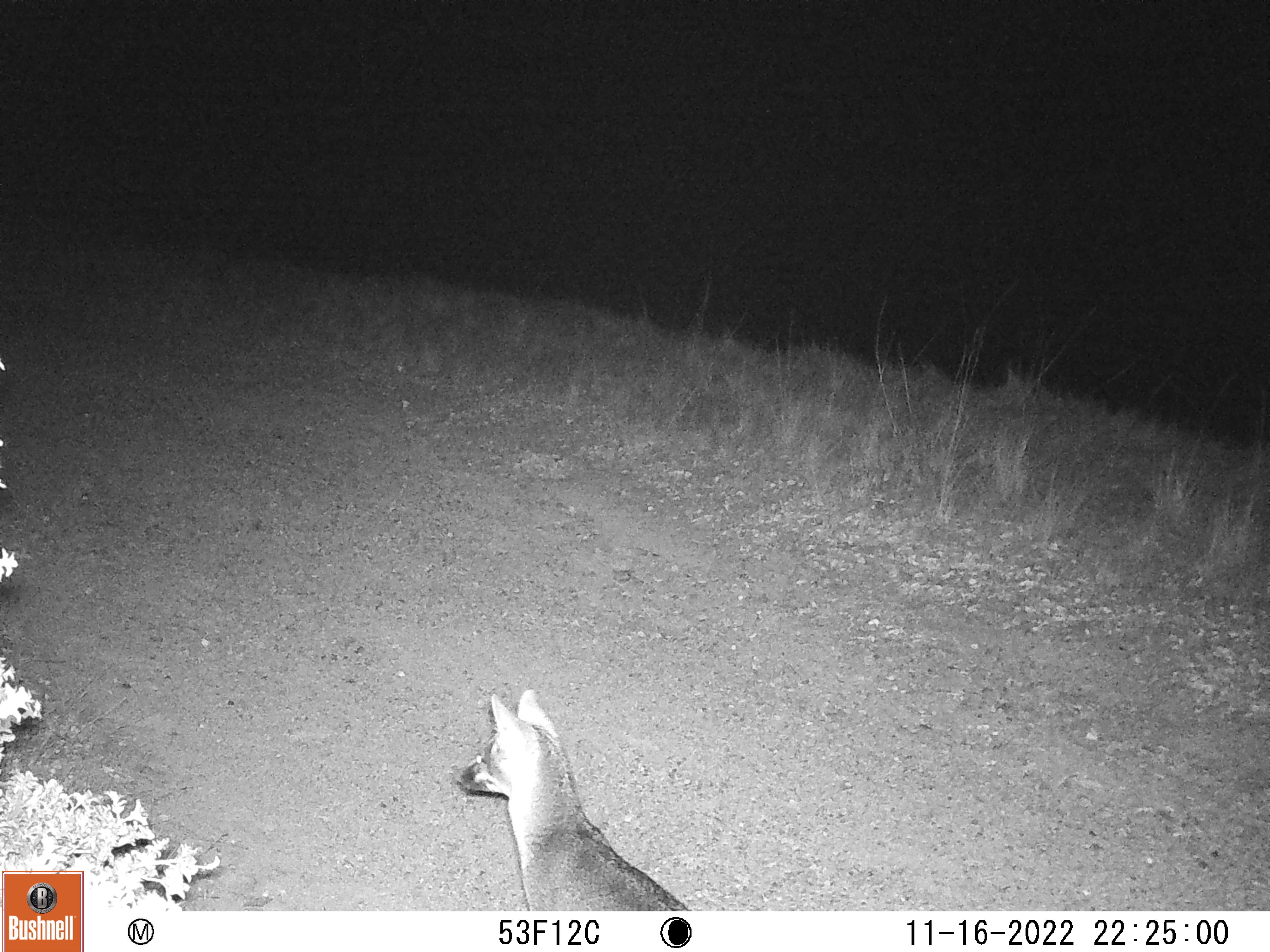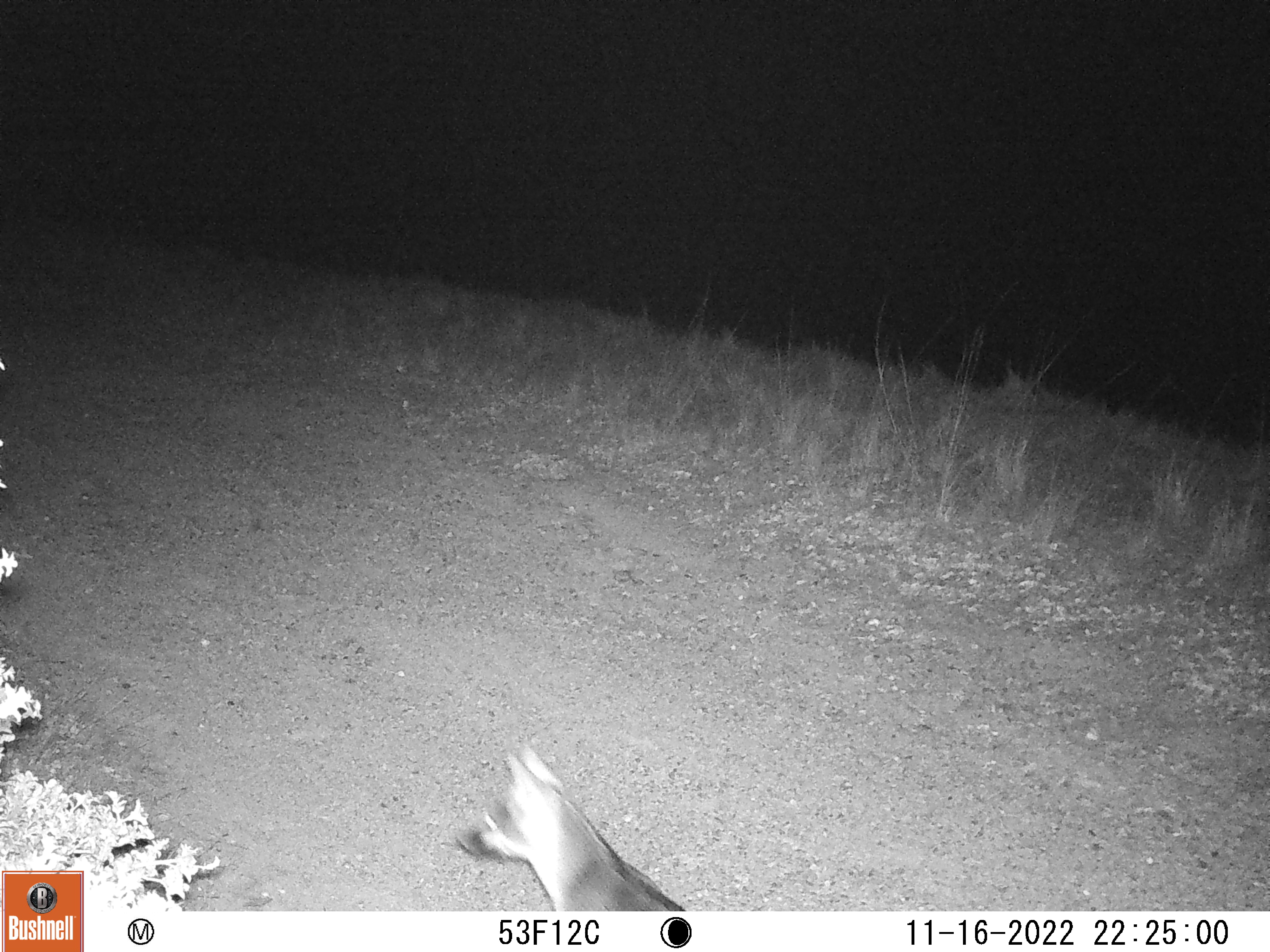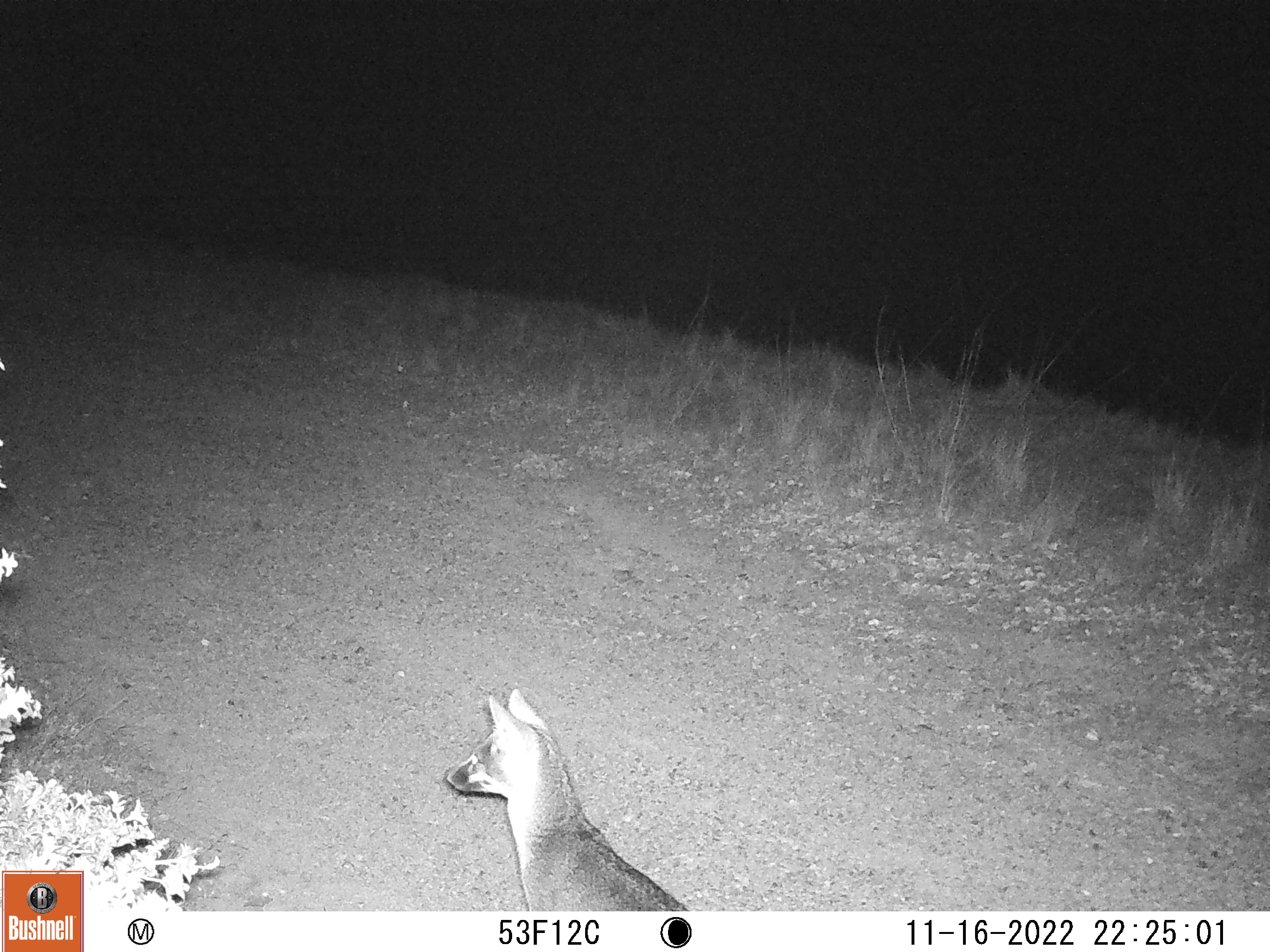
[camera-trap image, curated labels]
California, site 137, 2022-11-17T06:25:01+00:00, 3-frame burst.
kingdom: Animalia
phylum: Chordata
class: Mammalia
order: Carnivora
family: Canidae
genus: Urocyon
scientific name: Urocyon cinereoargenteus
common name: gray fox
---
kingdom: Animalia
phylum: Chordata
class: Mammalia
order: Rodentia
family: Sciuridae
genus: Neotamias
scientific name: Neotamias merriami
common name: merriam's chipmunk